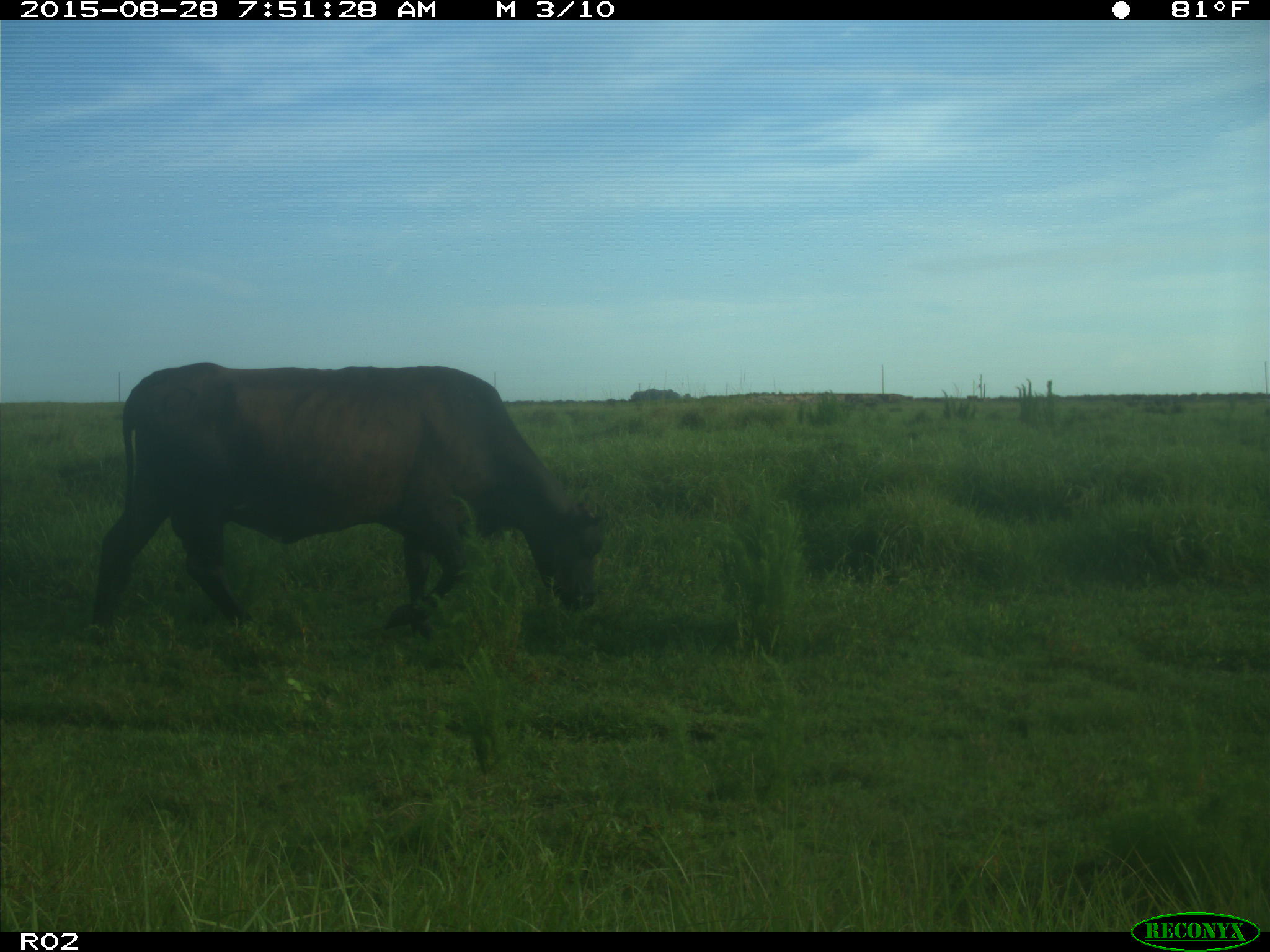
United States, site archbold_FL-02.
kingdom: Animalia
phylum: Chordata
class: Mammalia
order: Artiodactyla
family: Bovidae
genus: Bos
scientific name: Bos taurus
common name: domestic cow